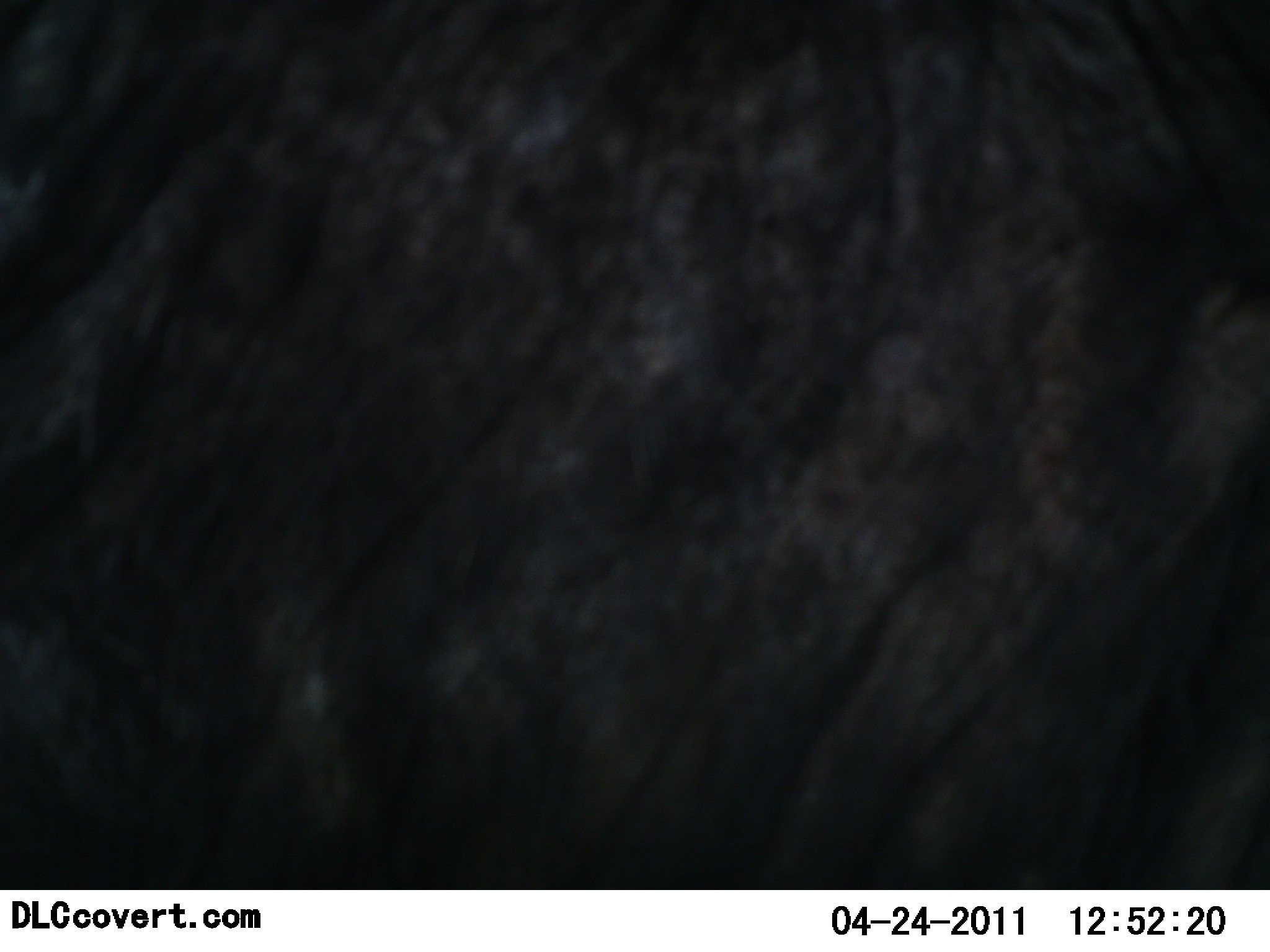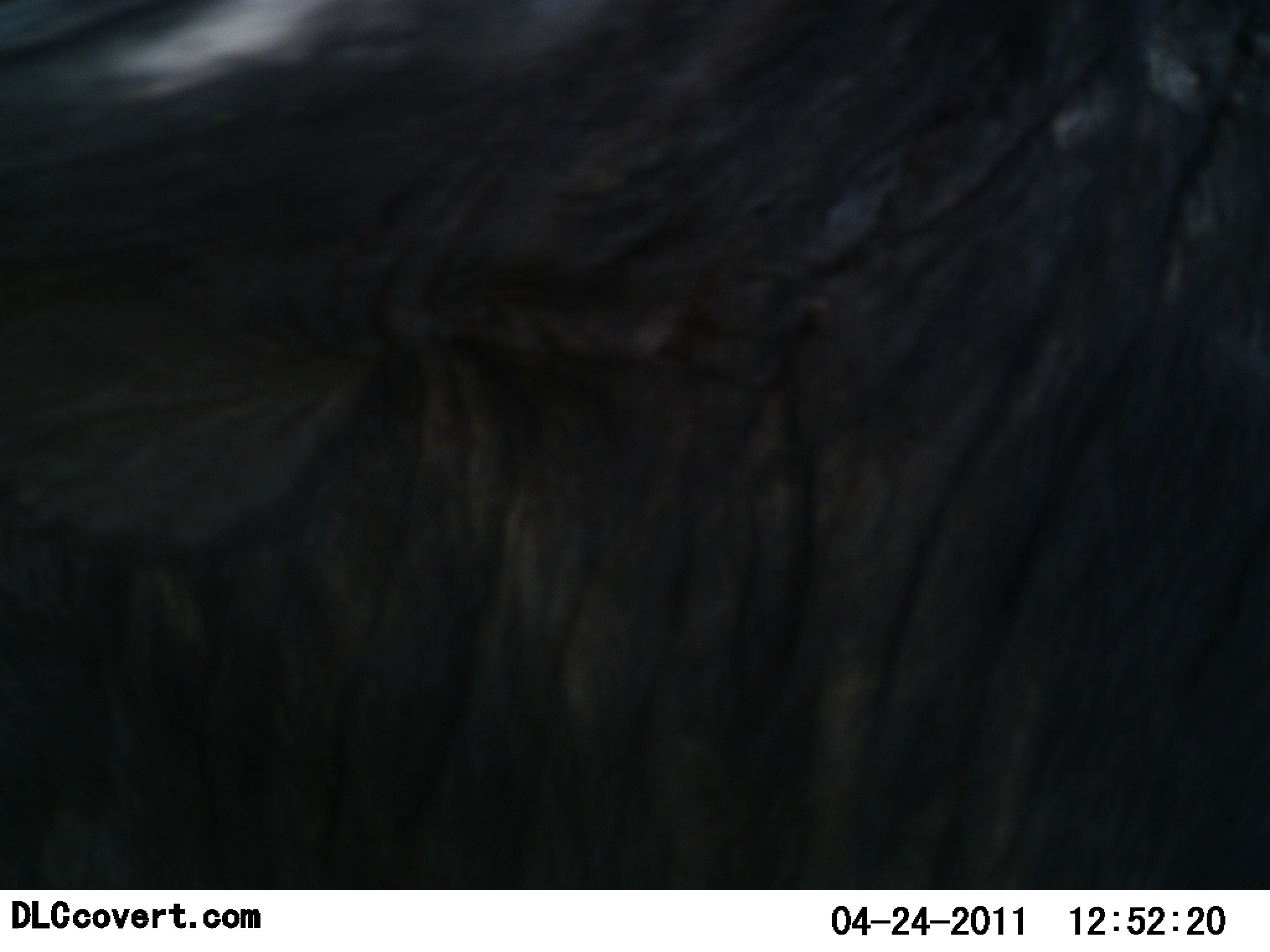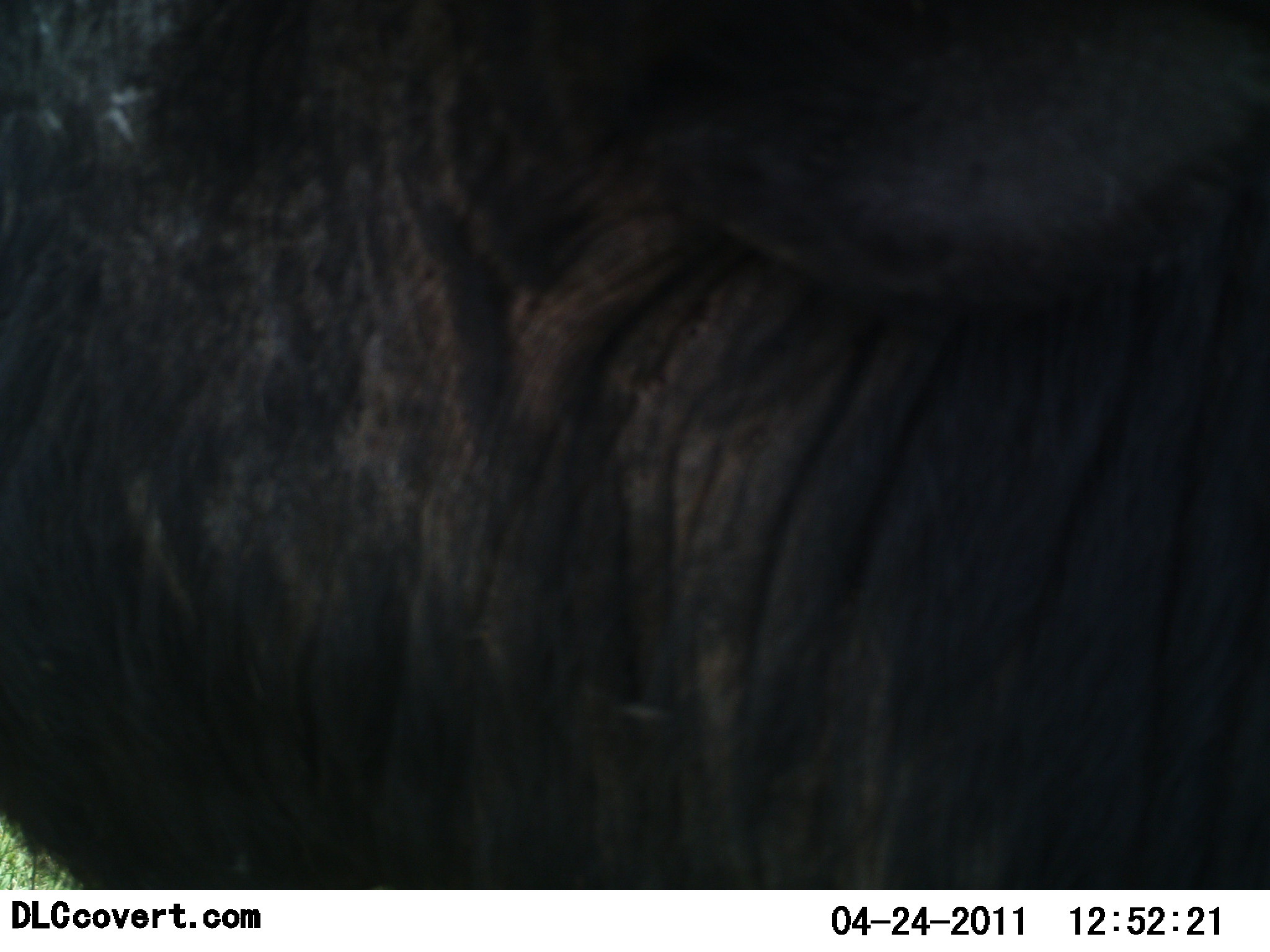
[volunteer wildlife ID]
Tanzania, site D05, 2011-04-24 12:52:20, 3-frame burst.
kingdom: Animalia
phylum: Chordata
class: Mammalia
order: Artiodactyla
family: Bovidae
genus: Connochaetes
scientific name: Connochaetes taurinus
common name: blue wildebeest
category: wildebeest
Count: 1.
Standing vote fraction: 50%.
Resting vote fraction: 0%.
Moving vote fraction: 50%.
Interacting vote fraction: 0%.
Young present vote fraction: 0%.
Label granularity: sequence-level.